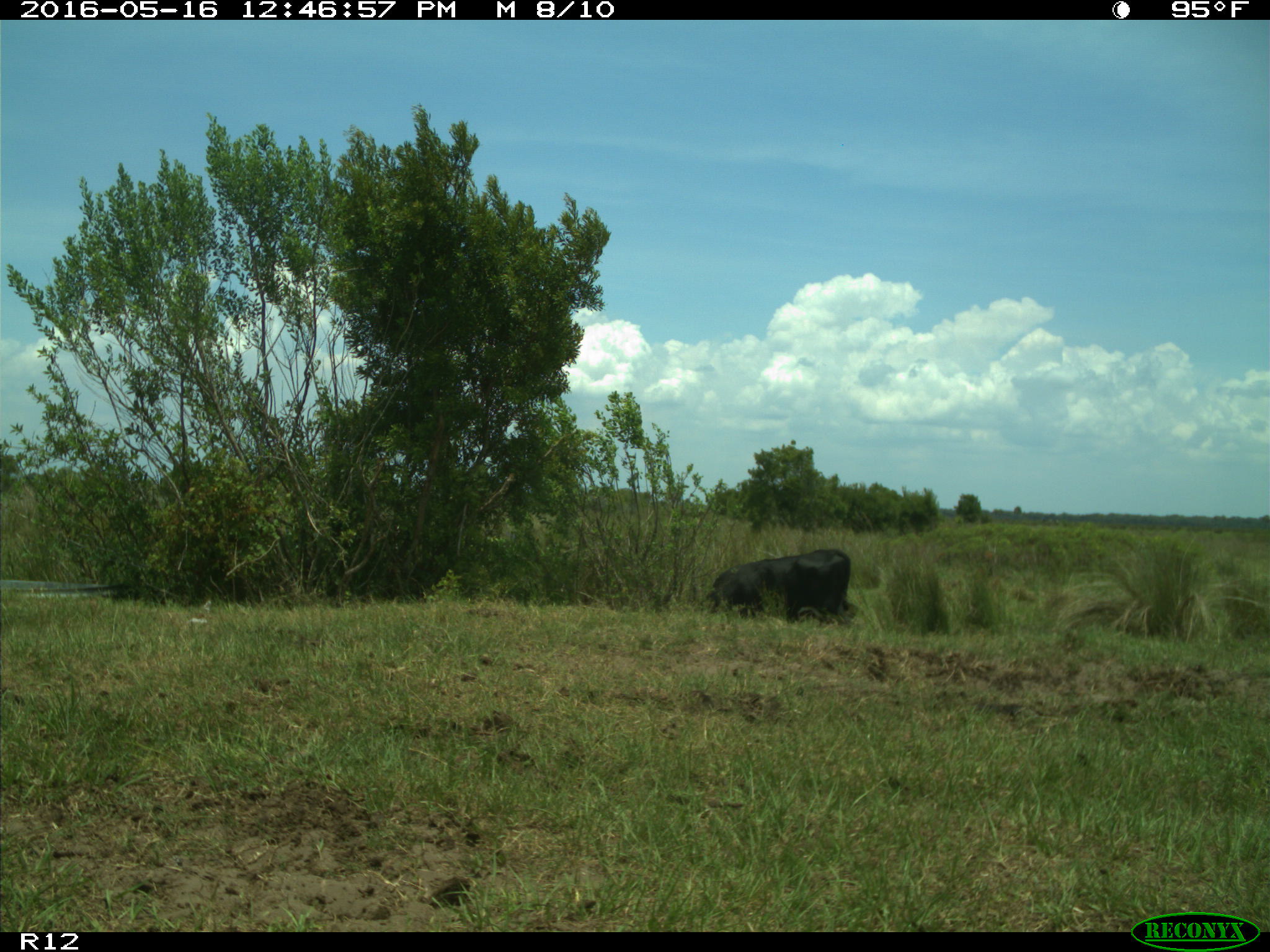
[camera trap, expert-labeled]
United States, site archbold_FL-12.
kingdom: Animalia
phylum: Chordata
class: Mammalia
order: Artiodactyla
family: Bovidae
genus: Bos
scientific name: Bos taurus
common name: domestic cow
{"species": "Bos taurus (domestic cow)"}